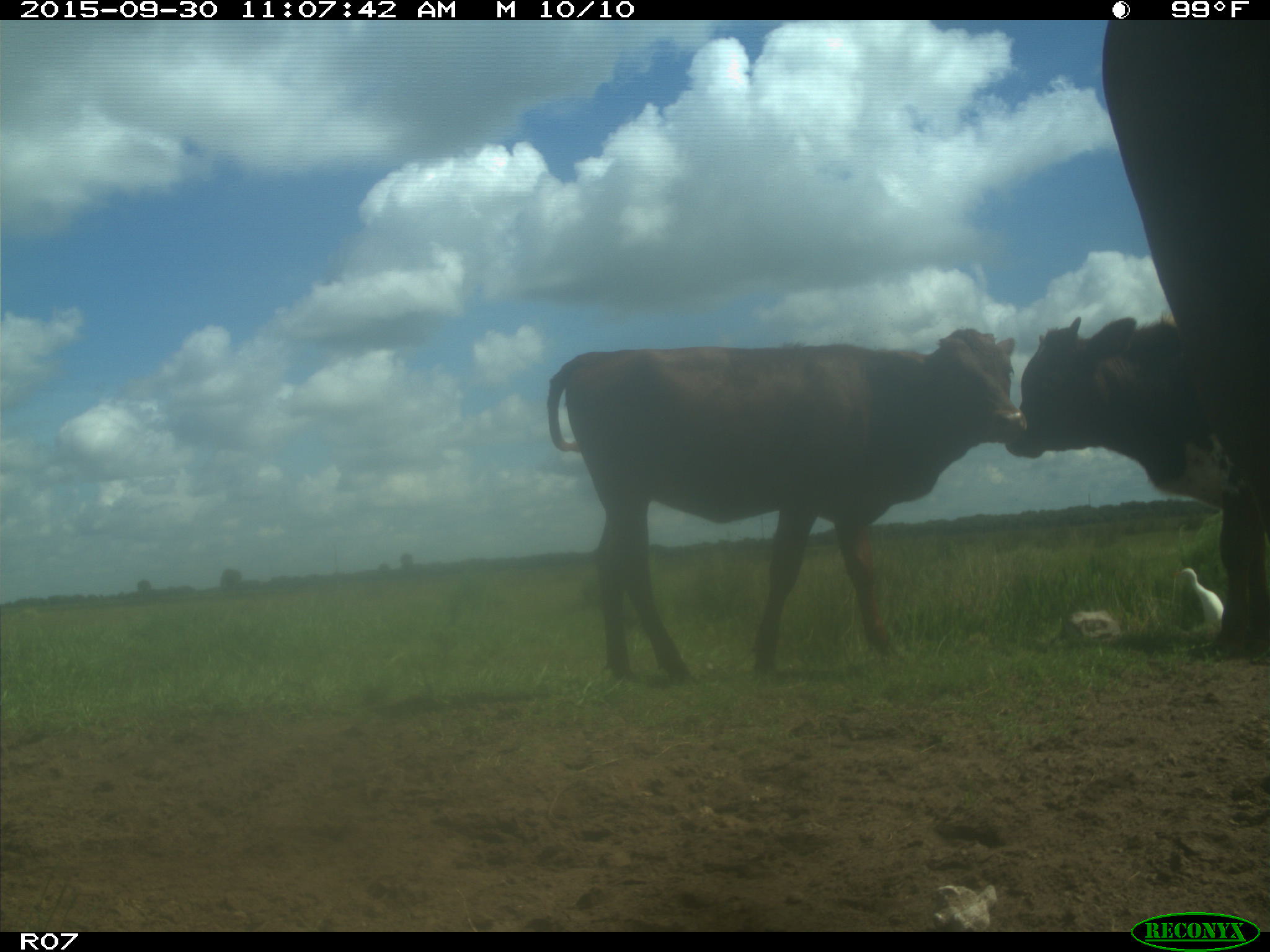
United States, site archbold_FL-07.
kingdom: Animalia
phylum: Chordata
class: Mammalia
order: Artiodactyla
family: Bovidae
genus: Bos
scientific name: Bos taurus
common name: domestic cow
Bos taurus (domestic cow).